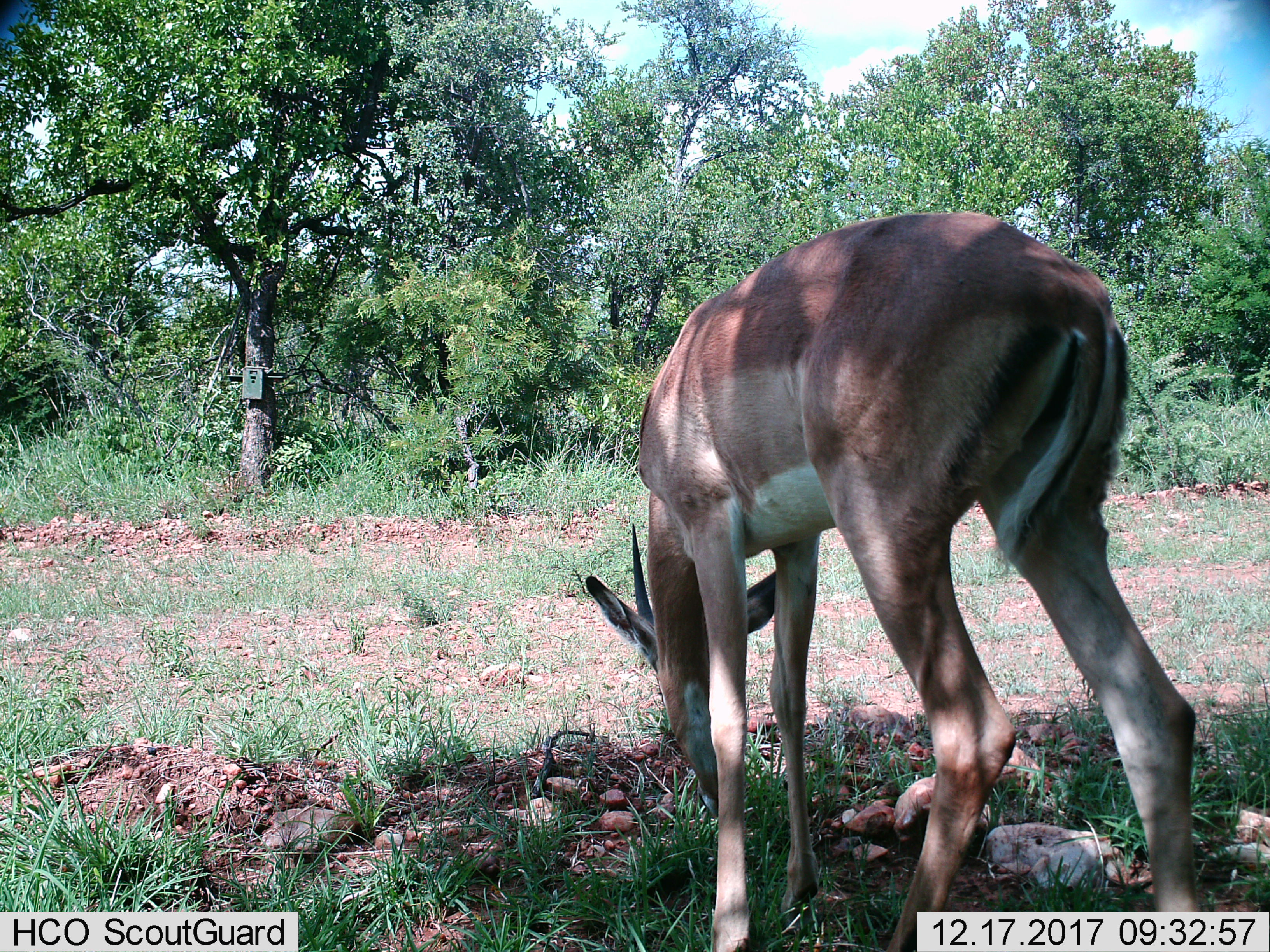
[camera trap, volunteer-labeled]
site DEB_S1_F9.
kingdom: Animalia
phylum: Chordata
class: Mammalia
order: Artiodactyla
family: Bovidae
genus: Aepyceros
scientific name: Aepyceros melampus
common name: impala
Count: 1.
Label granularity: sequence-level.